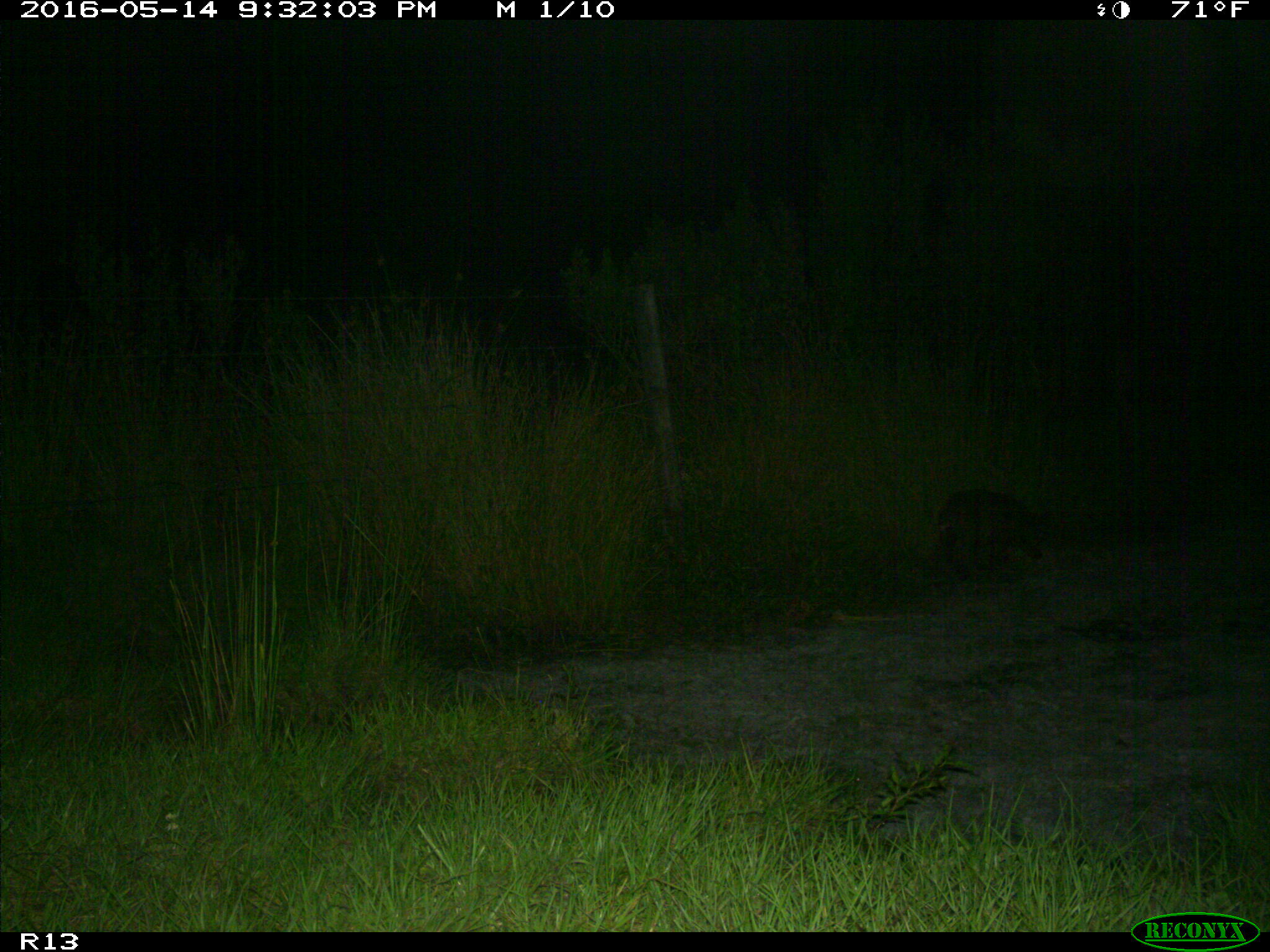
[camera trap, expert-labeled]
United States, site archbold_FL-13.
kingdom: Animalia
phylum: Chordata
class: Mammalia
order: Artiodactyla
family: Suidae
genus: Sus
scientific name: Sus scrofa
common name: wild boar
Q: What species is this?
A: Sus scrofa (wild boar).